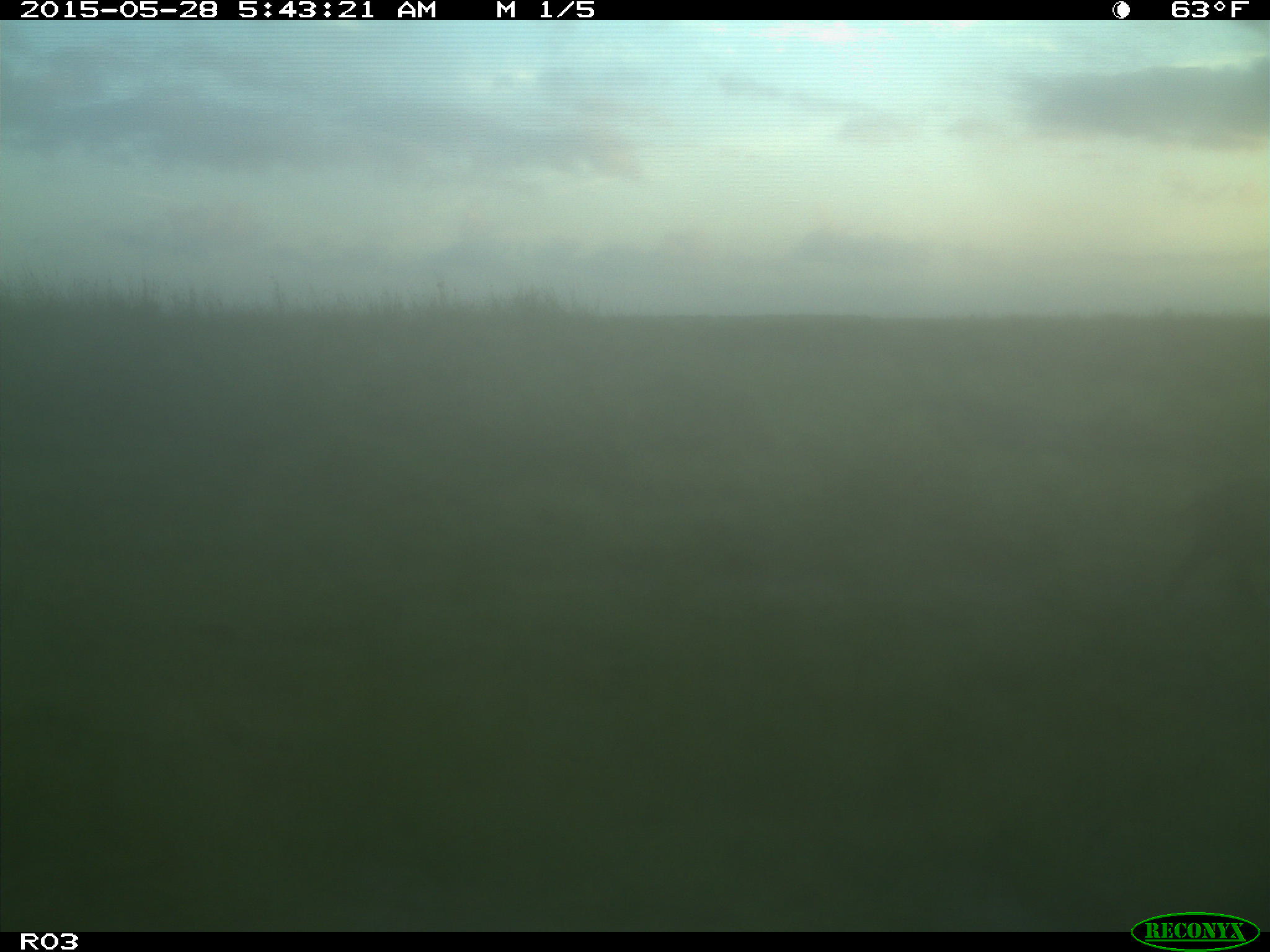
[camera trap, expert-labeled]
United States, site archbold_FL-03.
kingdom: Animalia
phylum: Chordata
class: Mammalia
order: Artiodactyla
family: Suidae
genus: Sus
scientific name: Sus scrofa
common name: wild boar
Sus scrofa (wild boar).